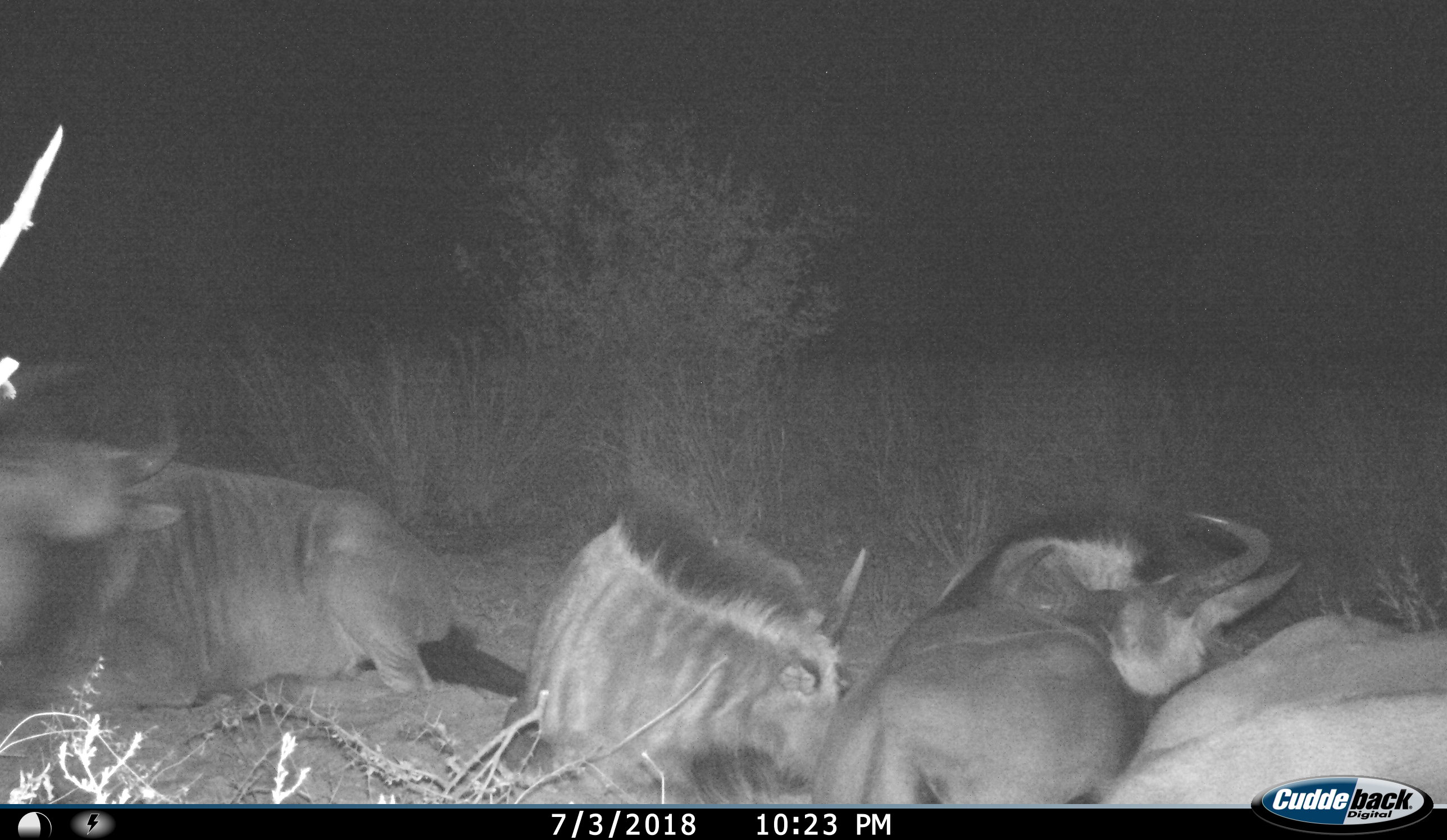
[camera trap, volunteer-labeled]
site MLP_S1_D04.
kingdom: Animalia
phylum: Chordata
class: Mammalia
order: Artiodactyla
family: Bovidae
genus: Connochaetes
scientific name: Connochaetes taurinus taurinus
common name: blue wildebeest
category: wildebeestblue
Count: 4.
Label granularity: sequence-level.